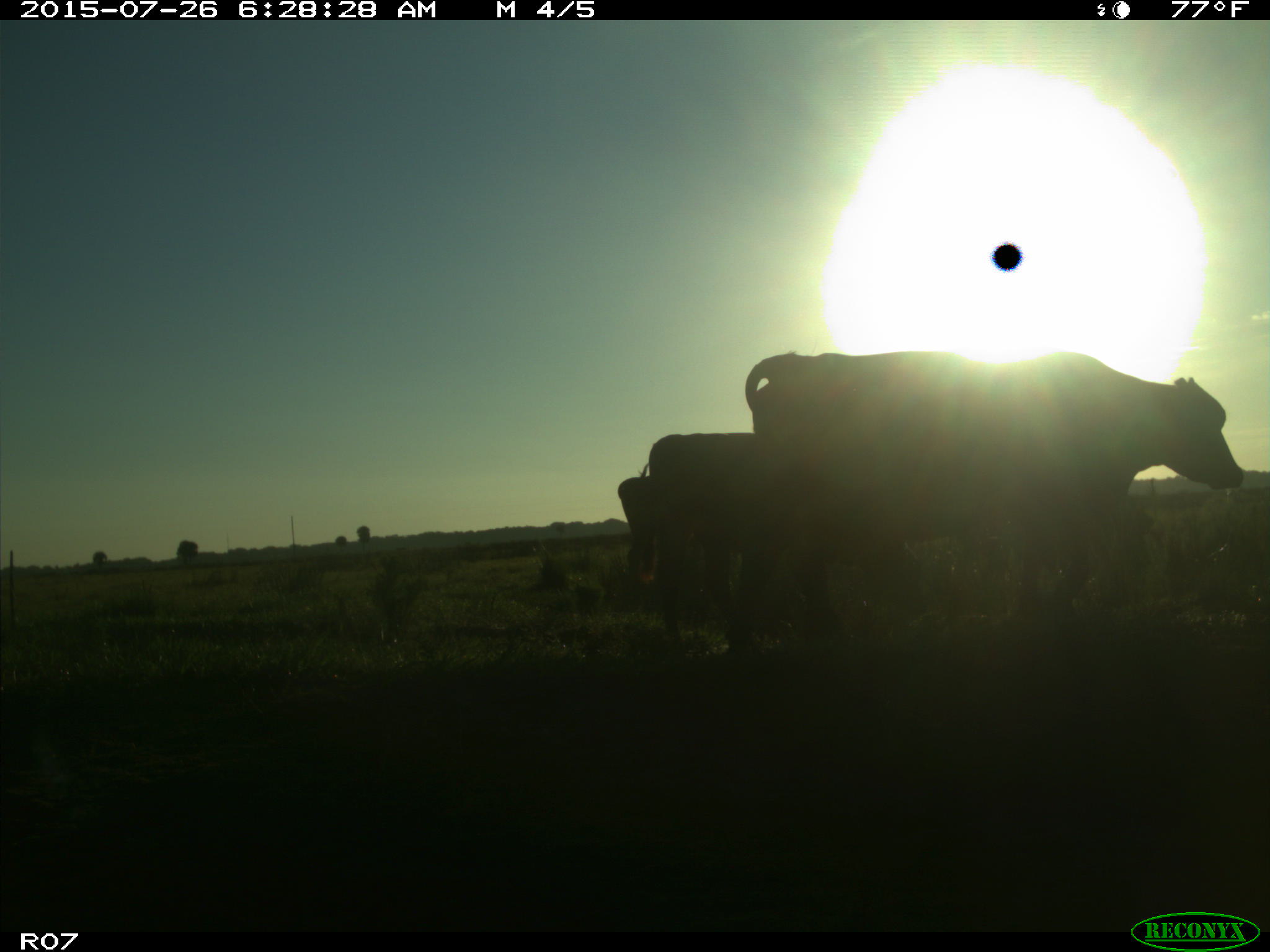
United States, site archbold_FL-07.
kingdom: Animalia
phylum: Chordata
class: Mammalia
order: Artiodactyla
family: Bovidae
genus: Bos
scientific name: Bos taurus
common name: domestic cow